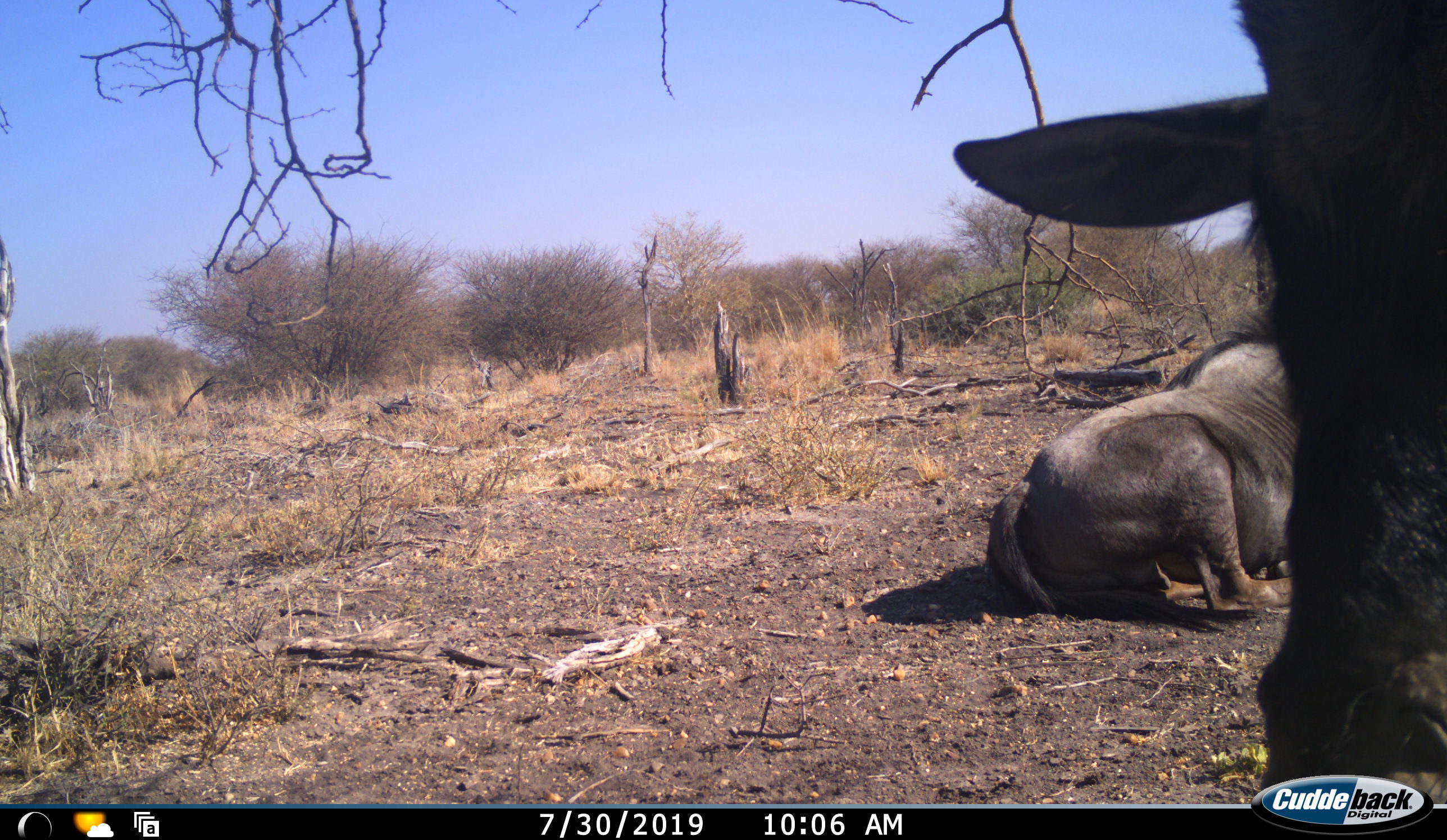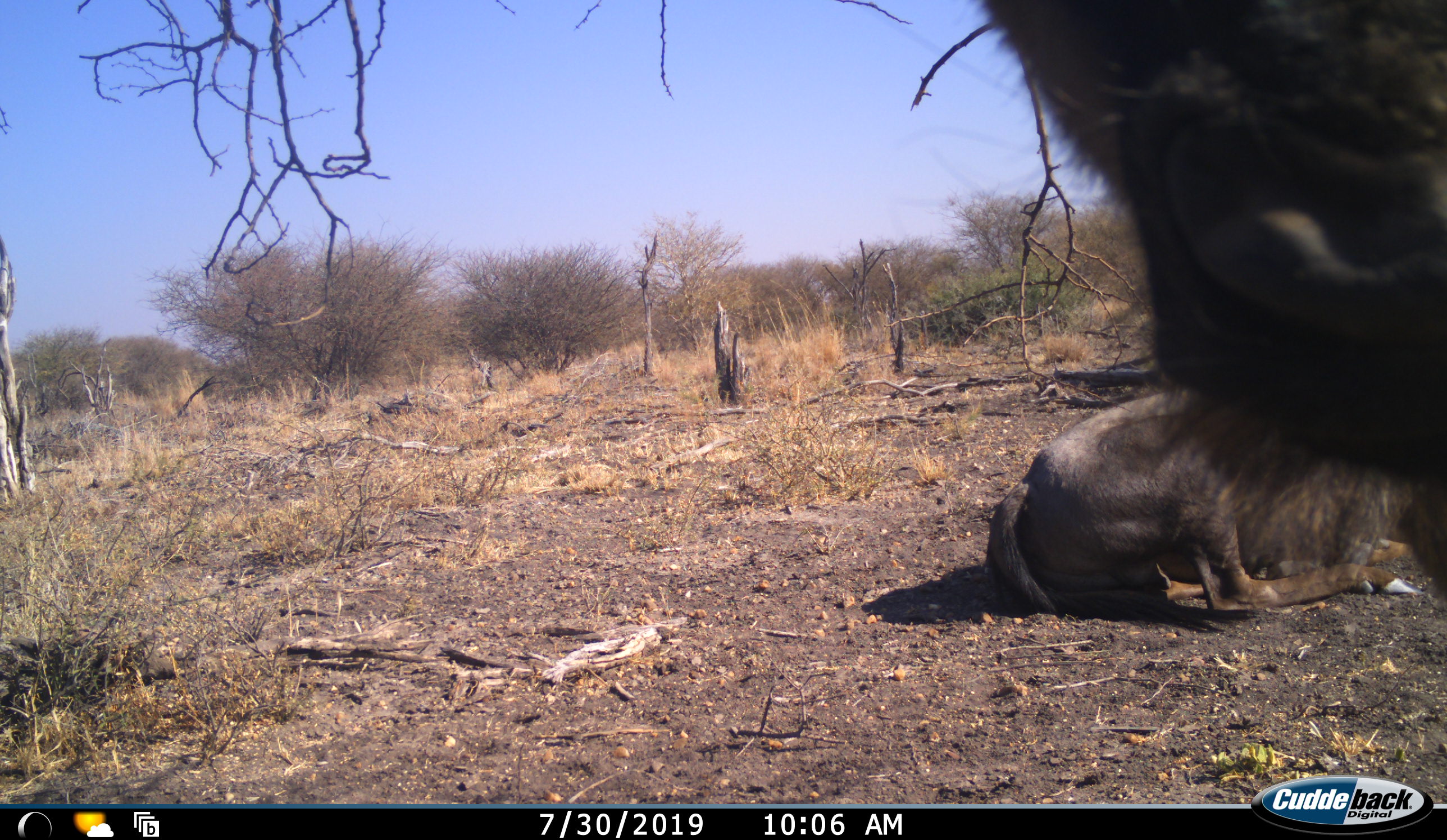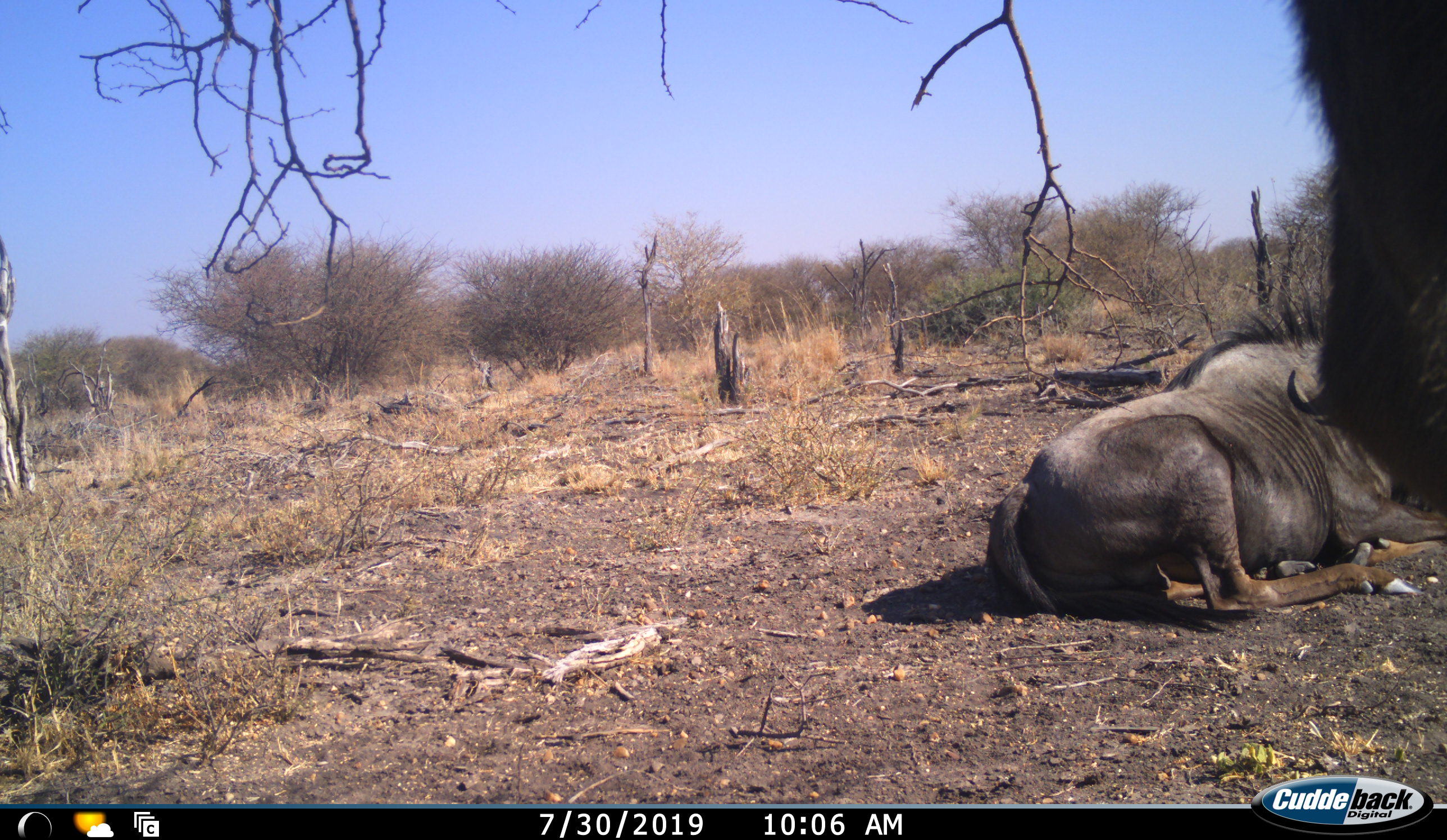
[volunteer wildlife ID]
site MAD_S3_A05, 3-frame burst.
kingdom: Animalia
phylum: Chordata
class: Mammalia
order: Artiodactyla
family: Bovidae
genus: Connochaetes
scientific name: Connochaetes taurinus taurinus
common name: blue wildebeest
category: wildebeestblue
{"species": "wildebeestblue (blue wildebeest) (Connochaetes taurinus taurinus)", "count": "2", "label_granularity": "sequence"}